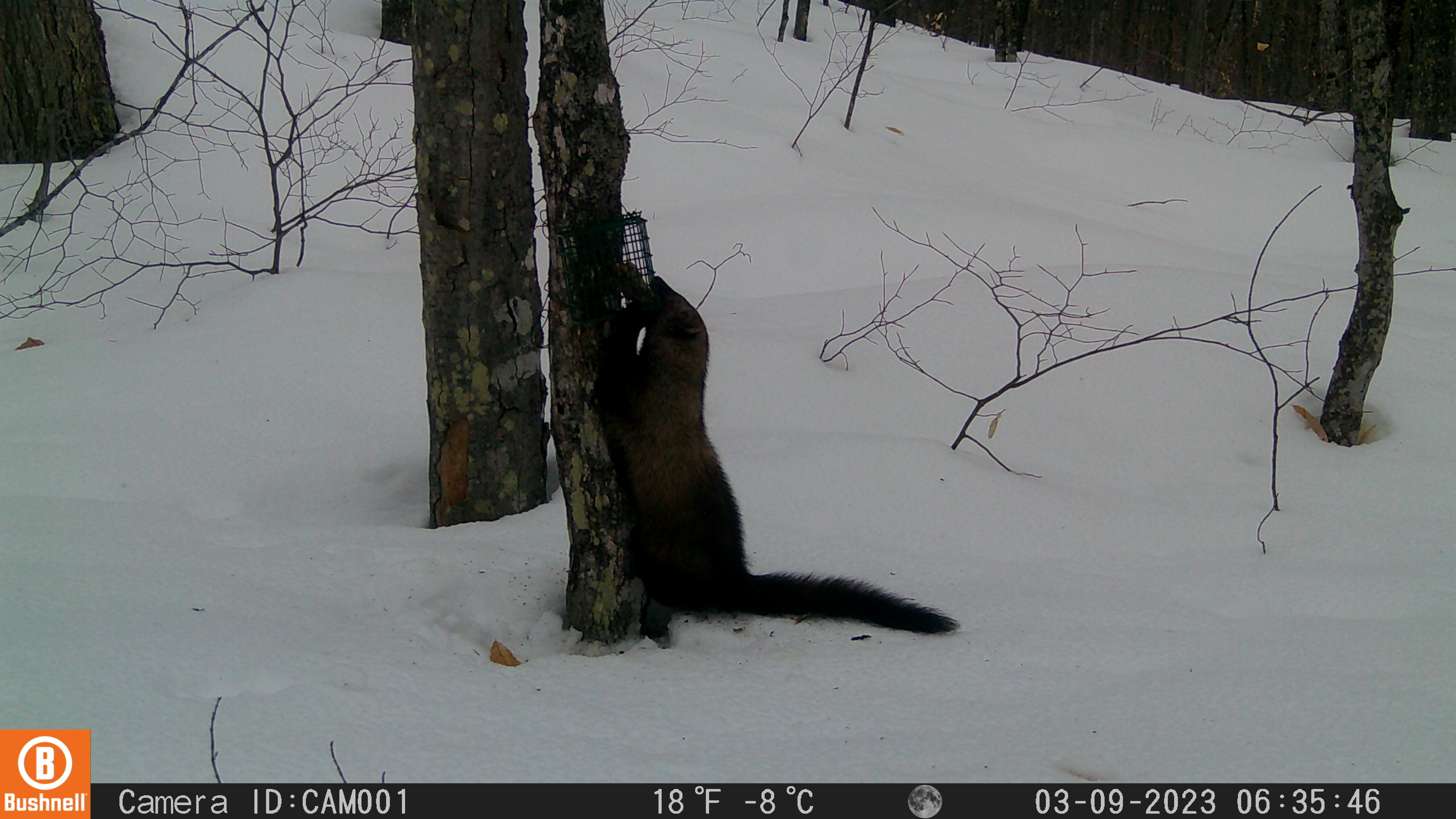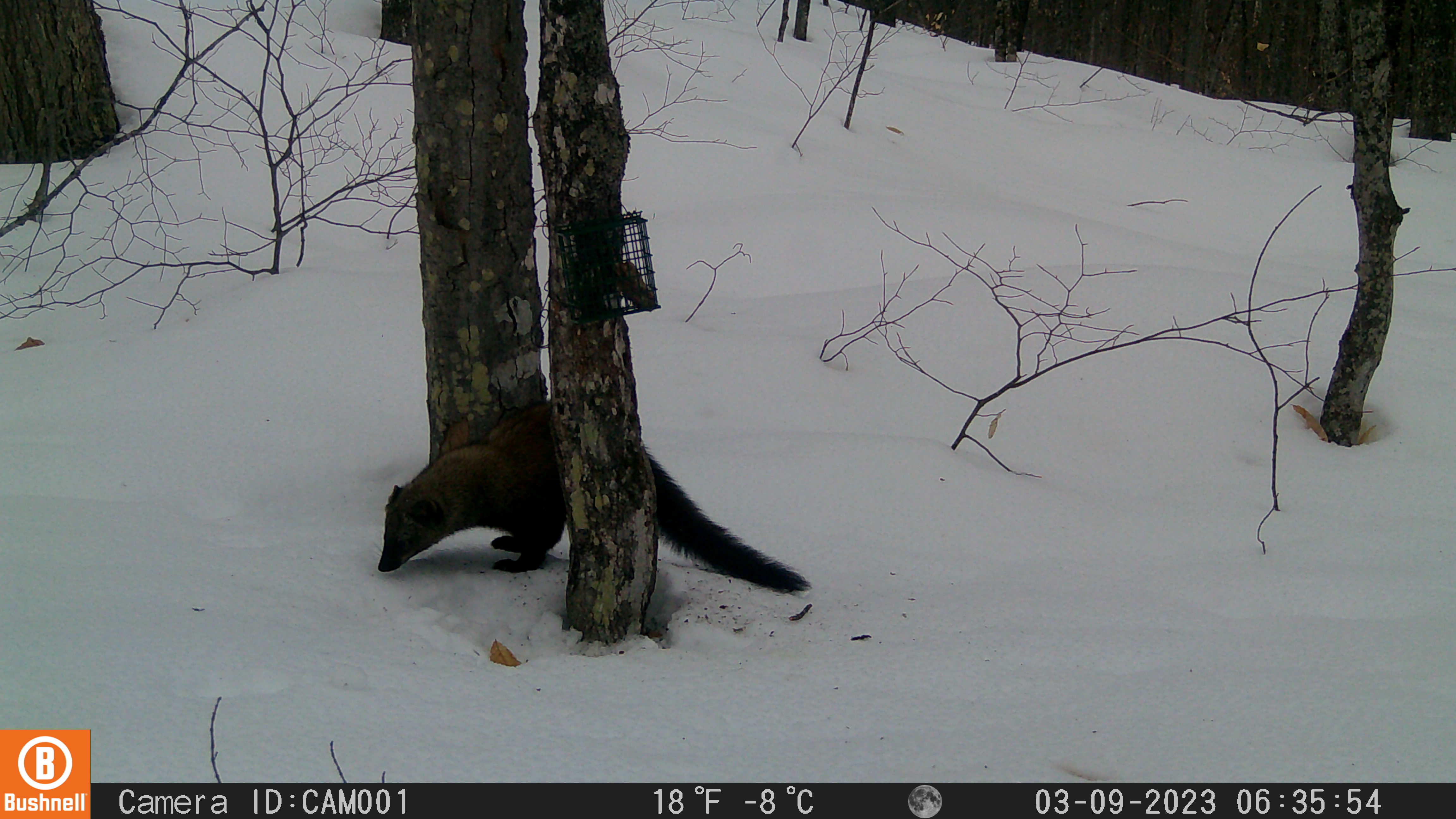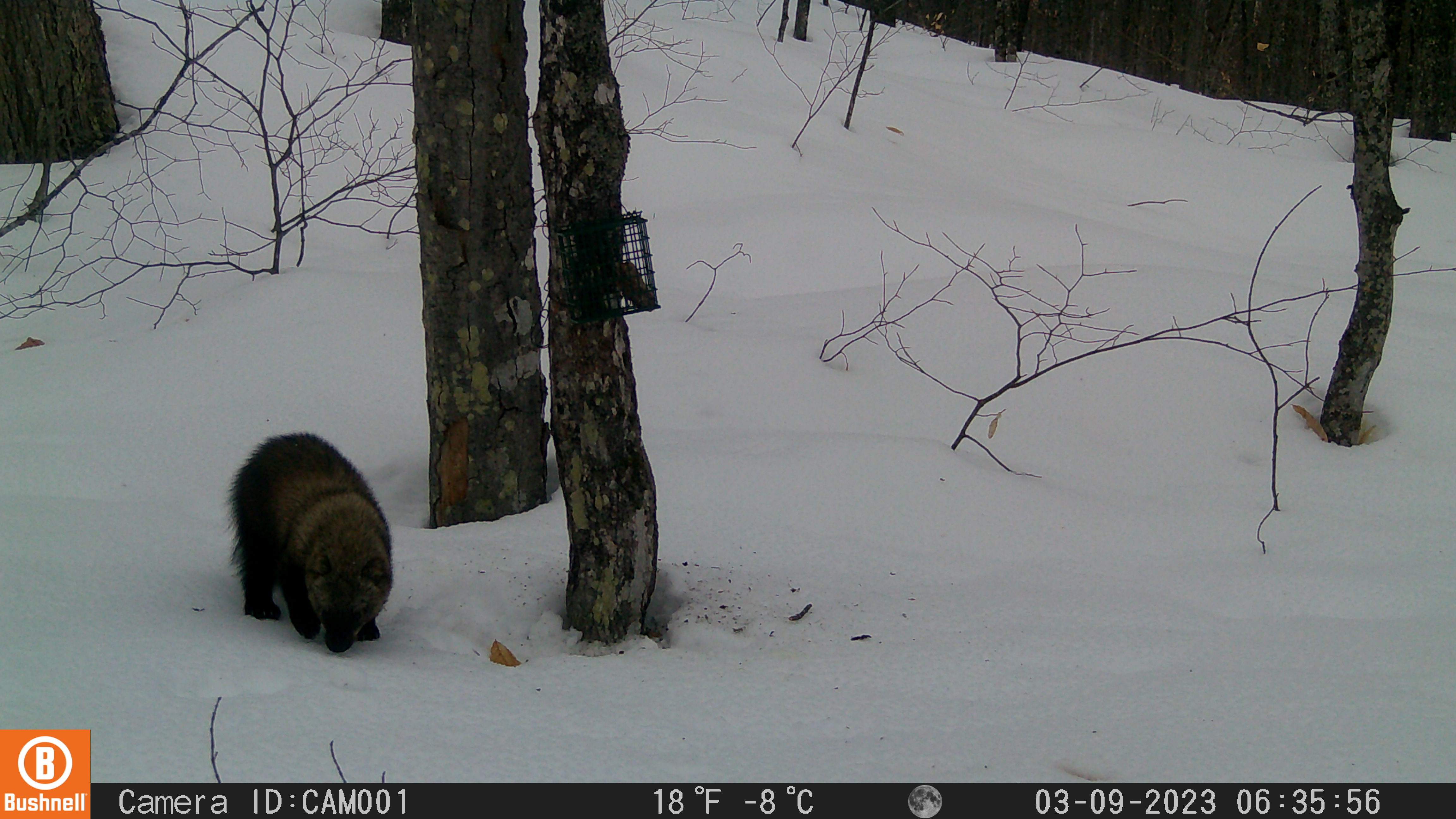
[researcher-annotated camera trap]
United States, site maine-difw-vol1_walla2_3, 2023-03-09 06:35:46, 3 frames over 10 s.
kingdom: Animalia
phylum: Chordata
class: Mammalia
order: Carnivora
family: Mustelidae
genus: Pekania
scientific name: Pekania pennanti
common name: fisher